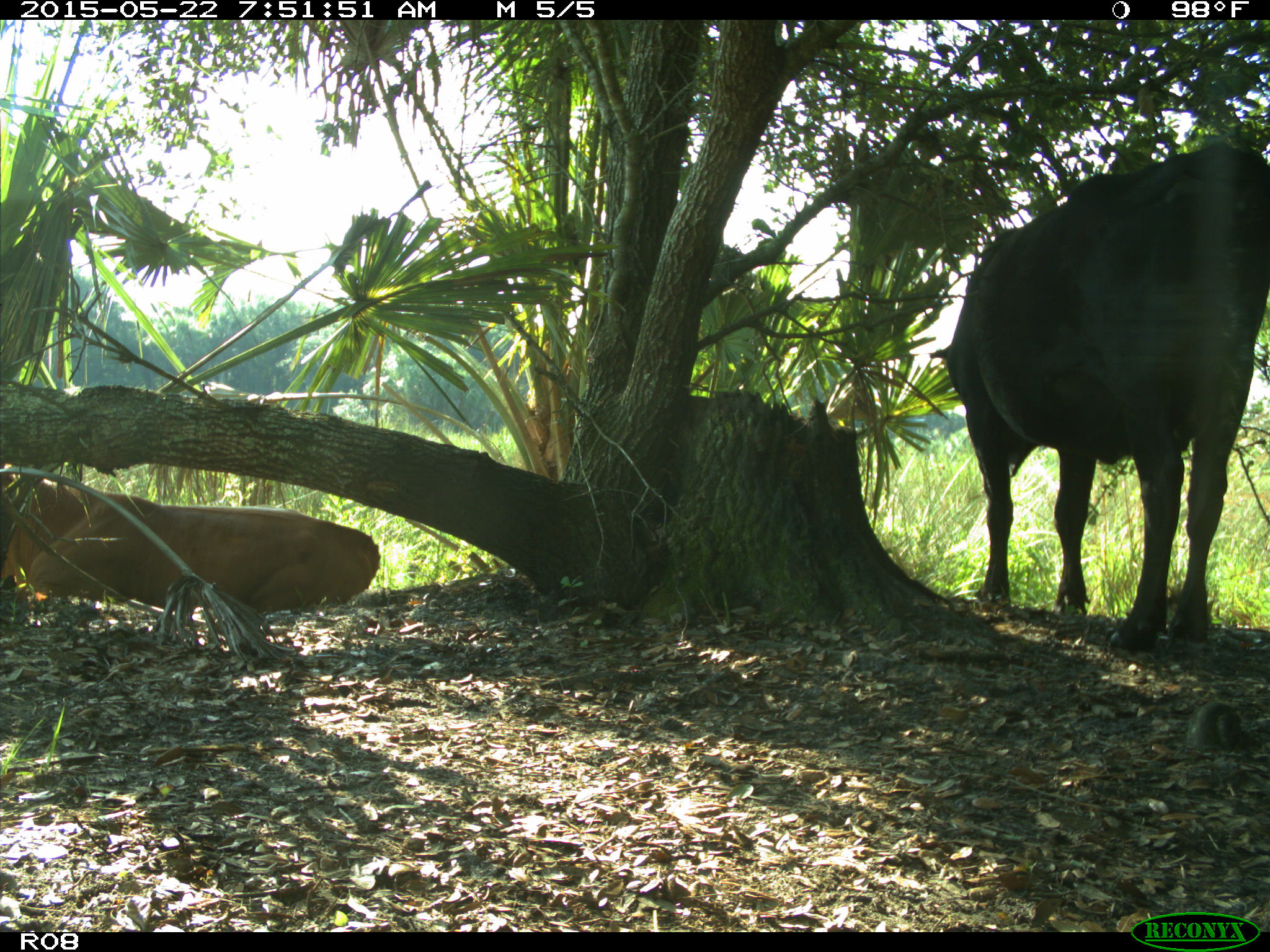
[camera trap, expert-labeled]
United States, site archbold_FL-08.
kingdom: Animalia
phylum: Chordata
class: Mammalia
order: Artiodactyla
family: Bovidae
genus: Bos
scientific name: Bos taurus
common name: domestic cow